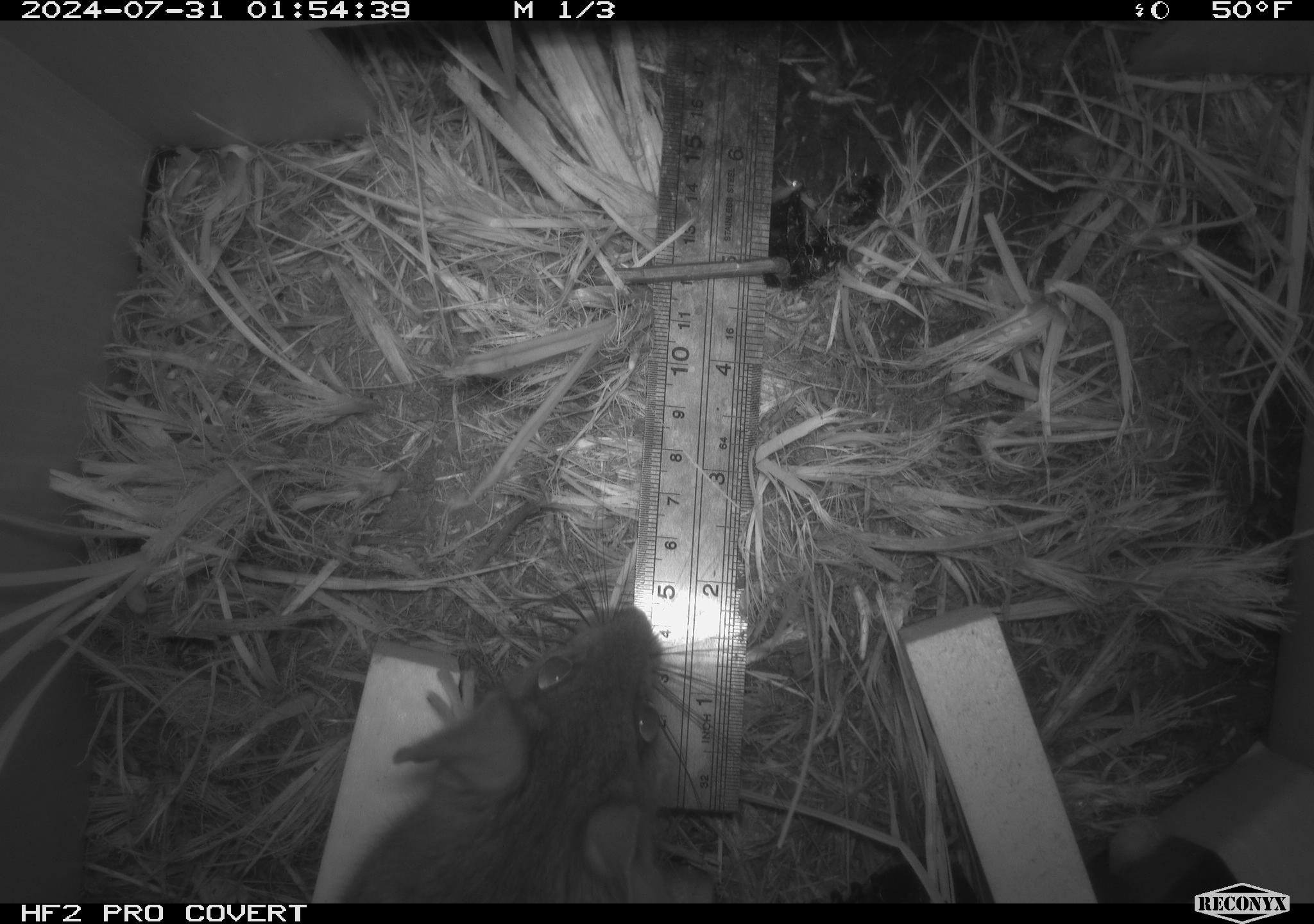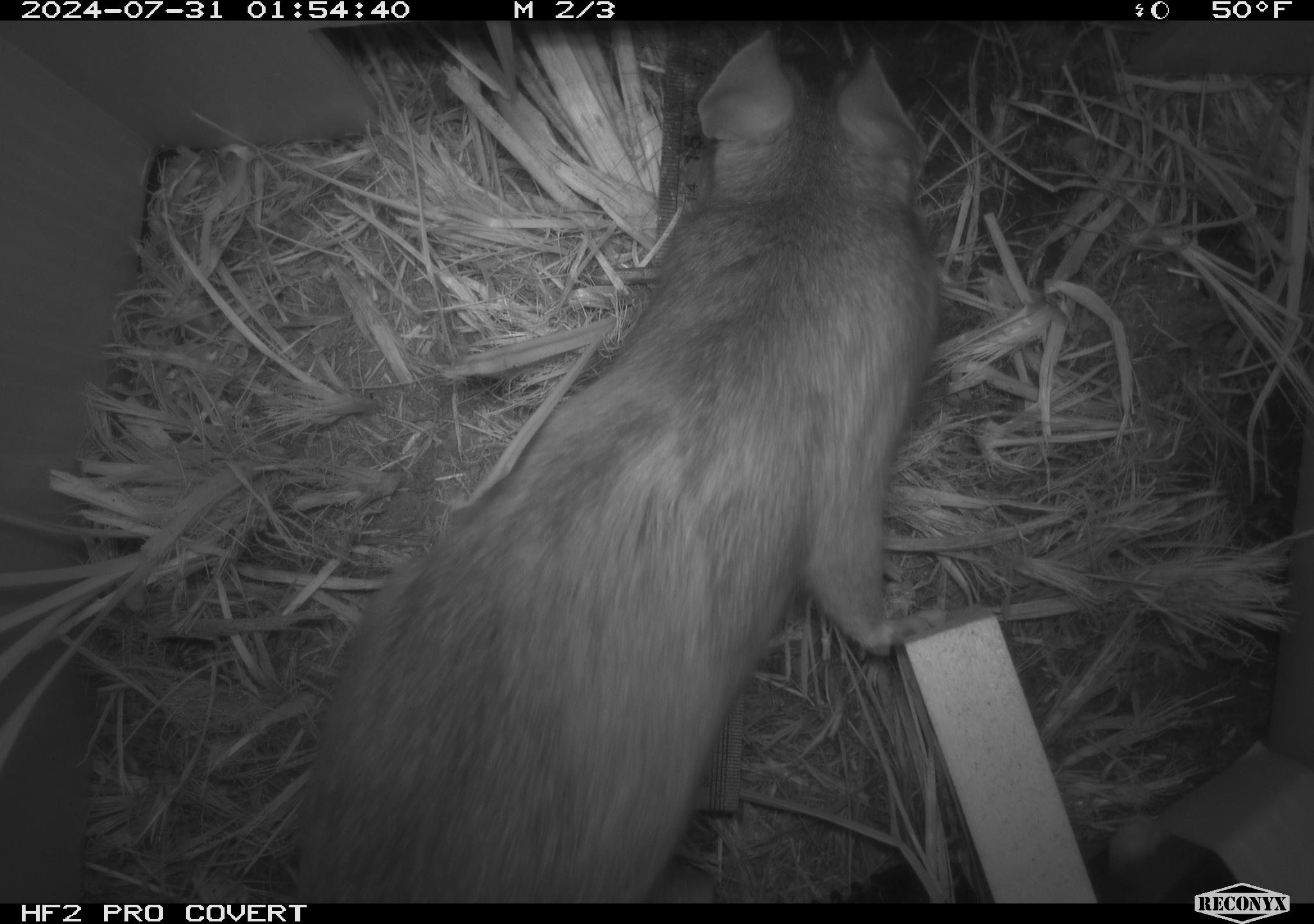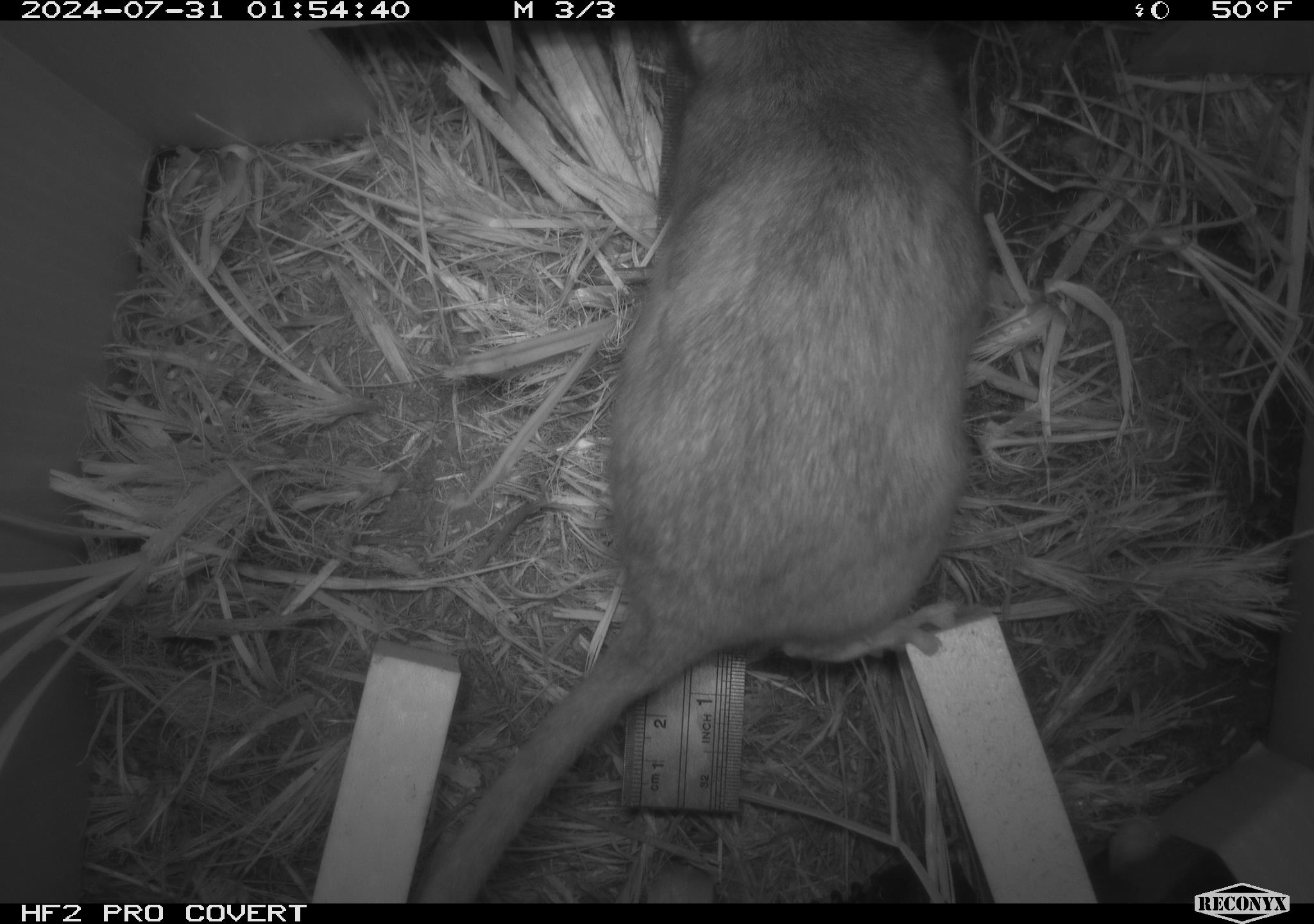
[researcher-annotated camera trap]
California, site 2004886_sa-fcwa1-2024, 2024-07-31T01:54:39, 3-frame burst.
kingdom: Animalia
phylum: Chordata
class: Mammalia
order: Rodentia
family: Cricetidae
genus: Neotoma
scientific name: Neotoma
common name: pack rat or woodrat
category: neotoma species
Neotoma species (pack rat or woodrat) (Neotoma).